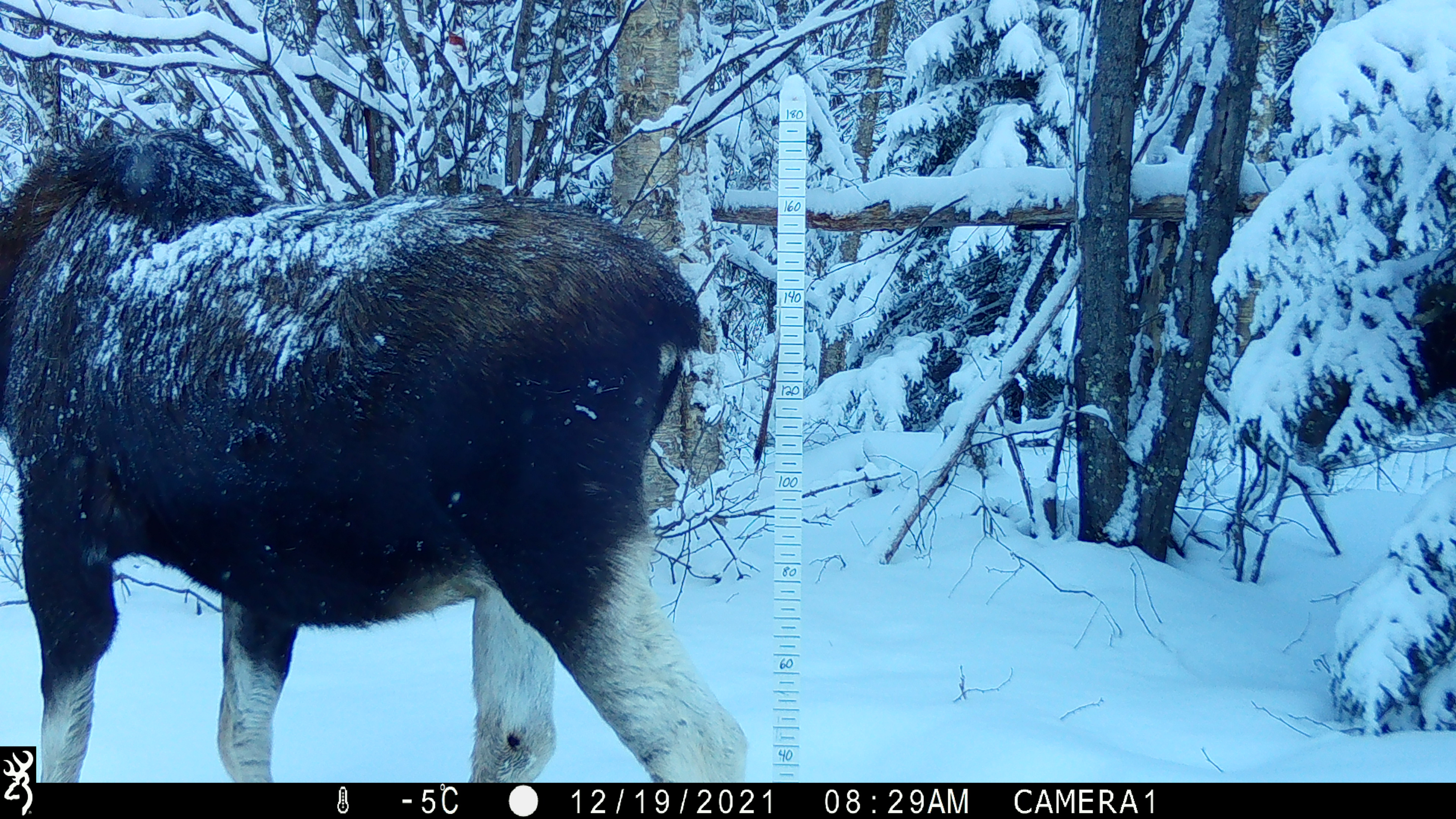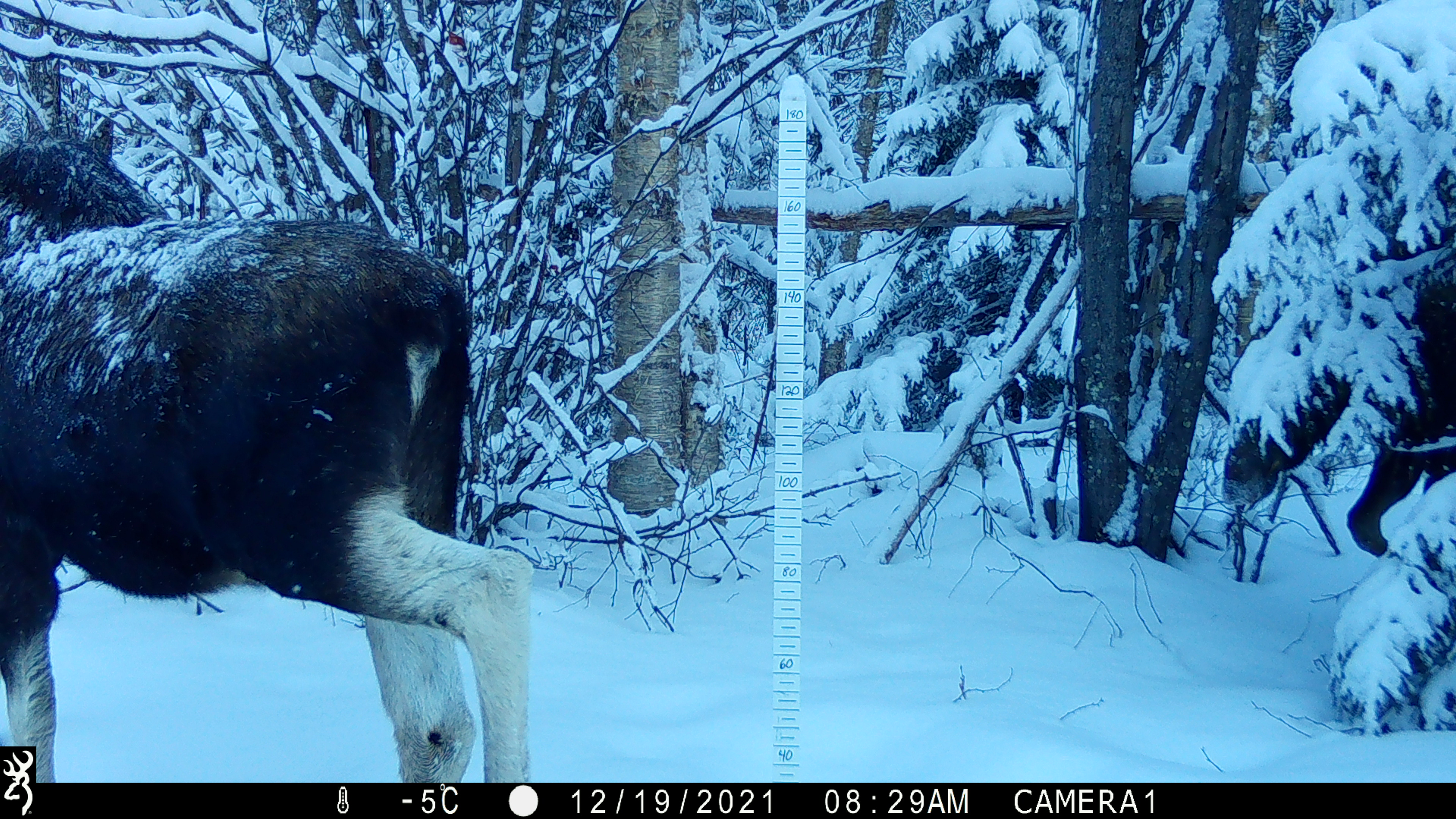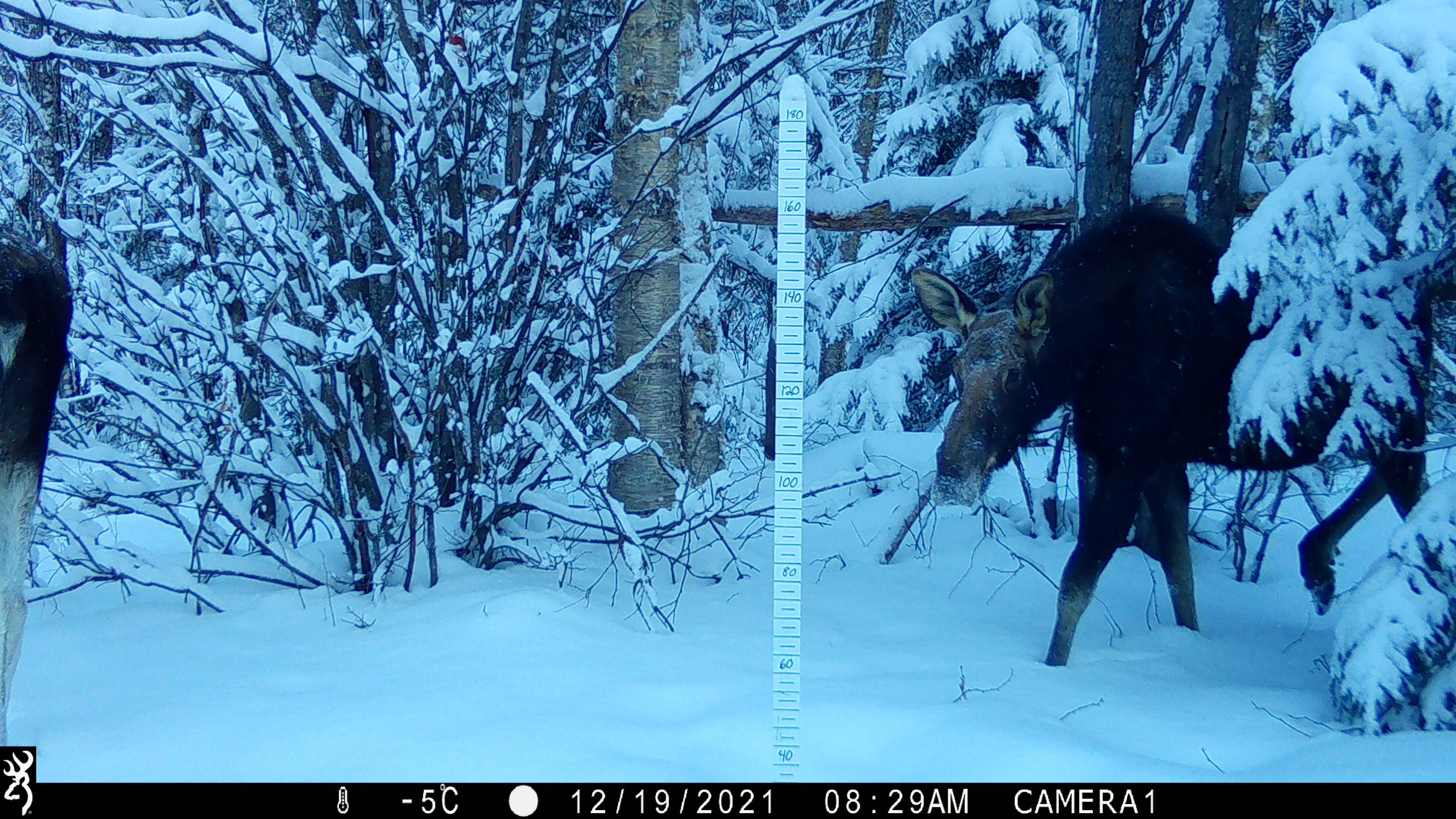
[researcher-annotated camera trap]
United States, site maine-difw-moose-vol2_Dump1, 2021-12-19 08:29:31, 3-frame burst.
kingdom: Animalia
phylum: Chordata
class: Mammalia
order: Artiodactyla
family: Cervidae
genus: Alces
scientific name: Alces alces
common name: moose